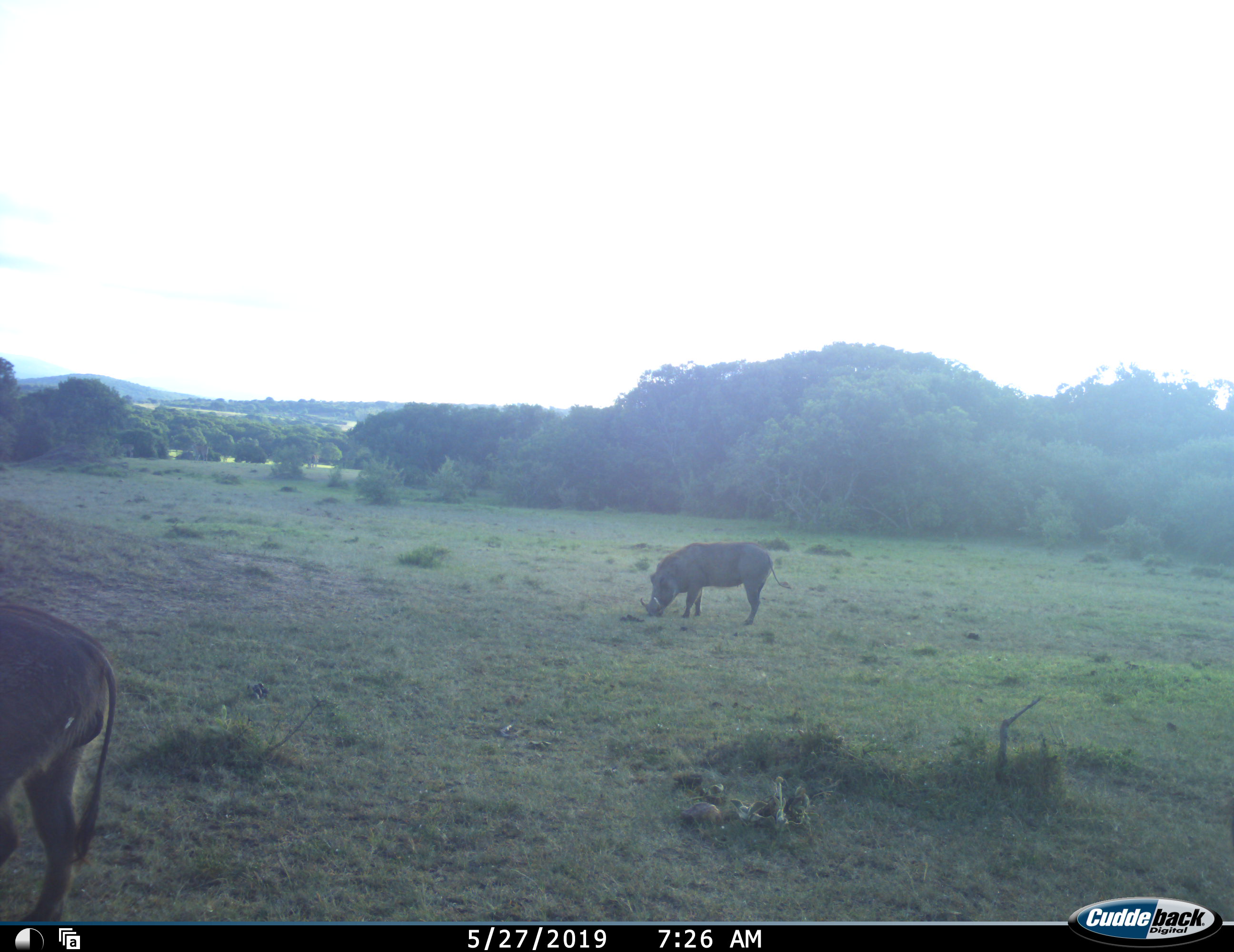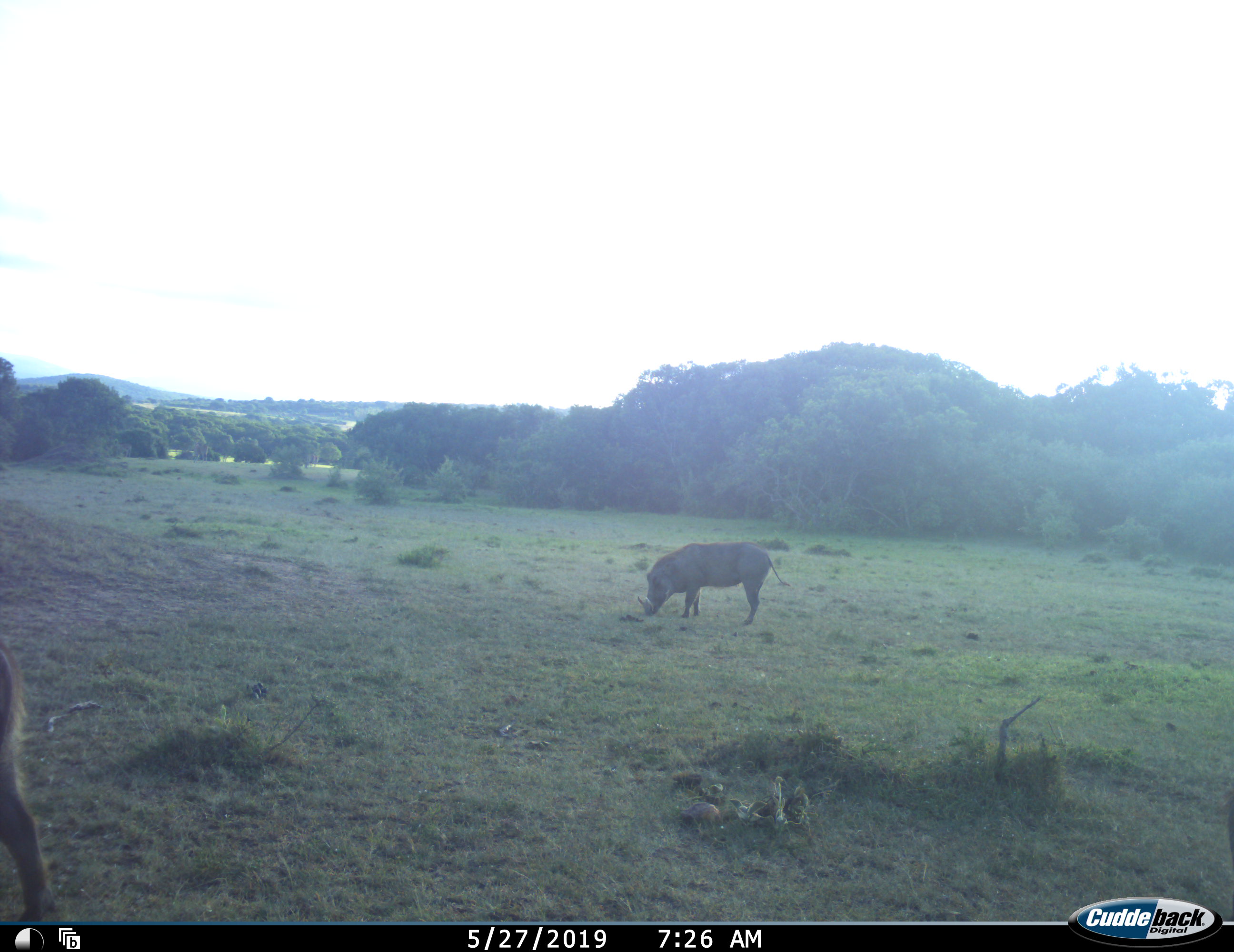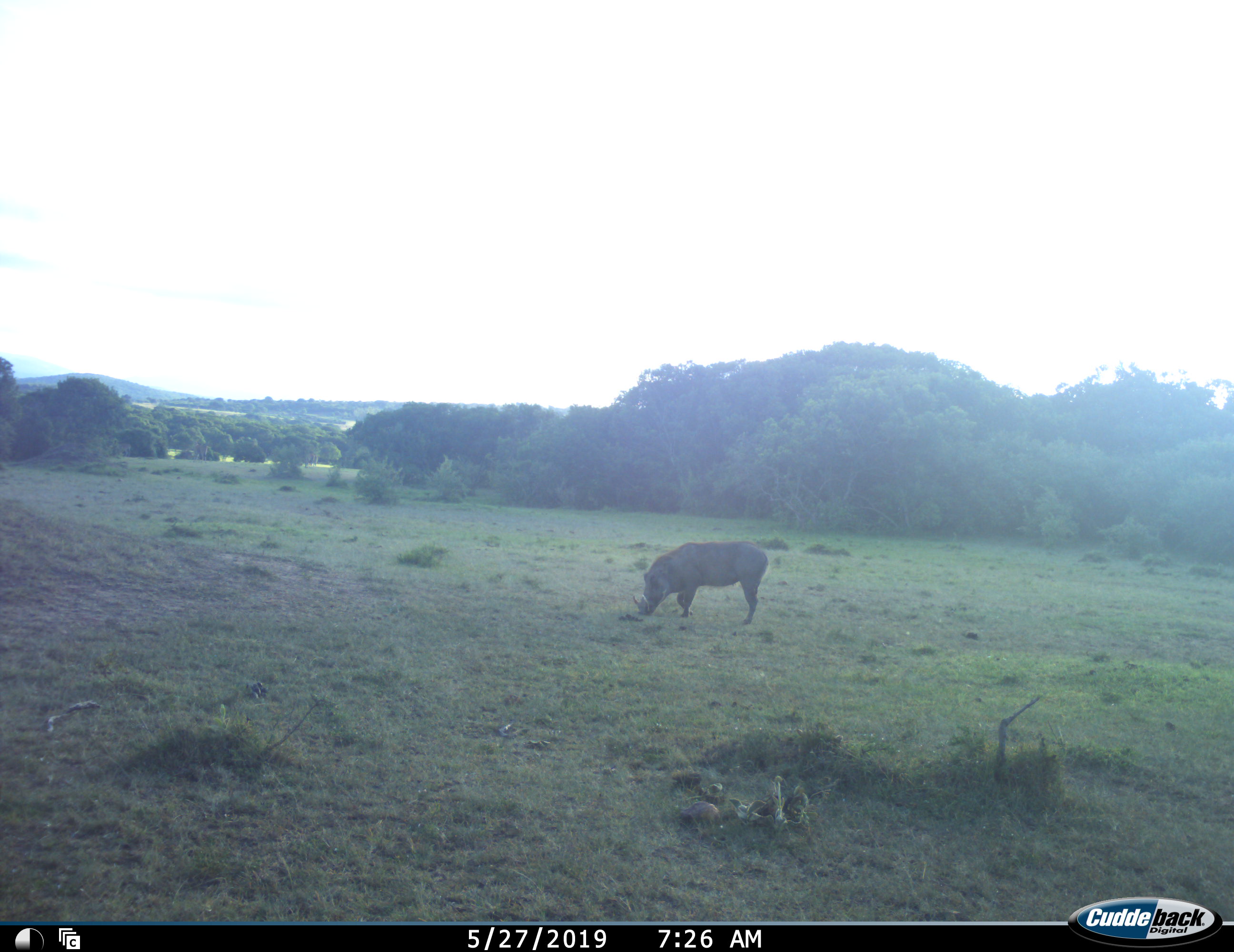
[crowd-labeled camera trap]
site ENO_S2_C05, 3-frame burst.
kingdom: Animalia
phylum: Chordata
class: Mammalia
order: Artiodactyla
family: Suidae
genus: Phacochoerus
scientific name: Phacochoerus africanus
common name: warthog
Warthog (Phacochoerus africanus), count 2. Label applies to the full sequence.